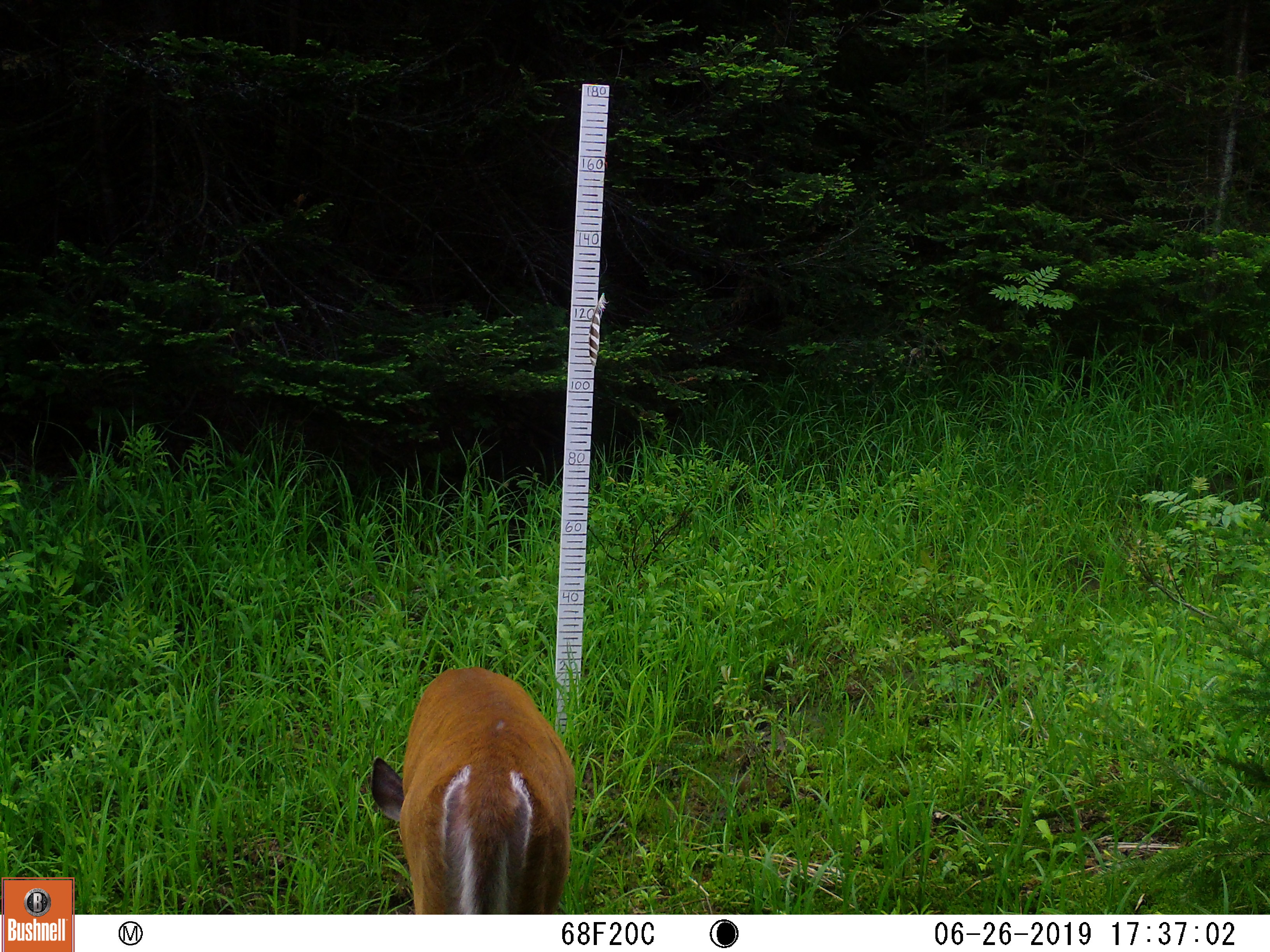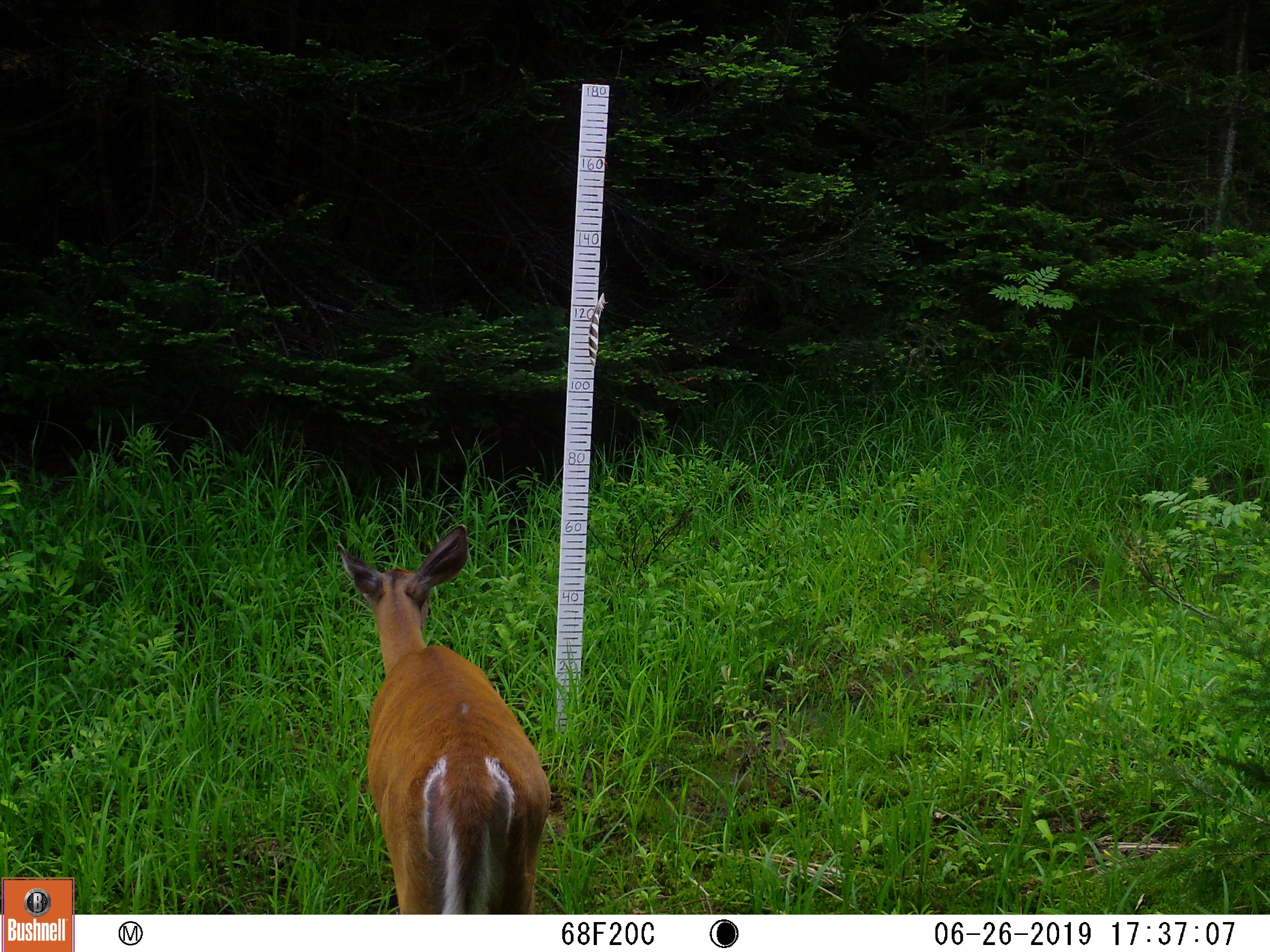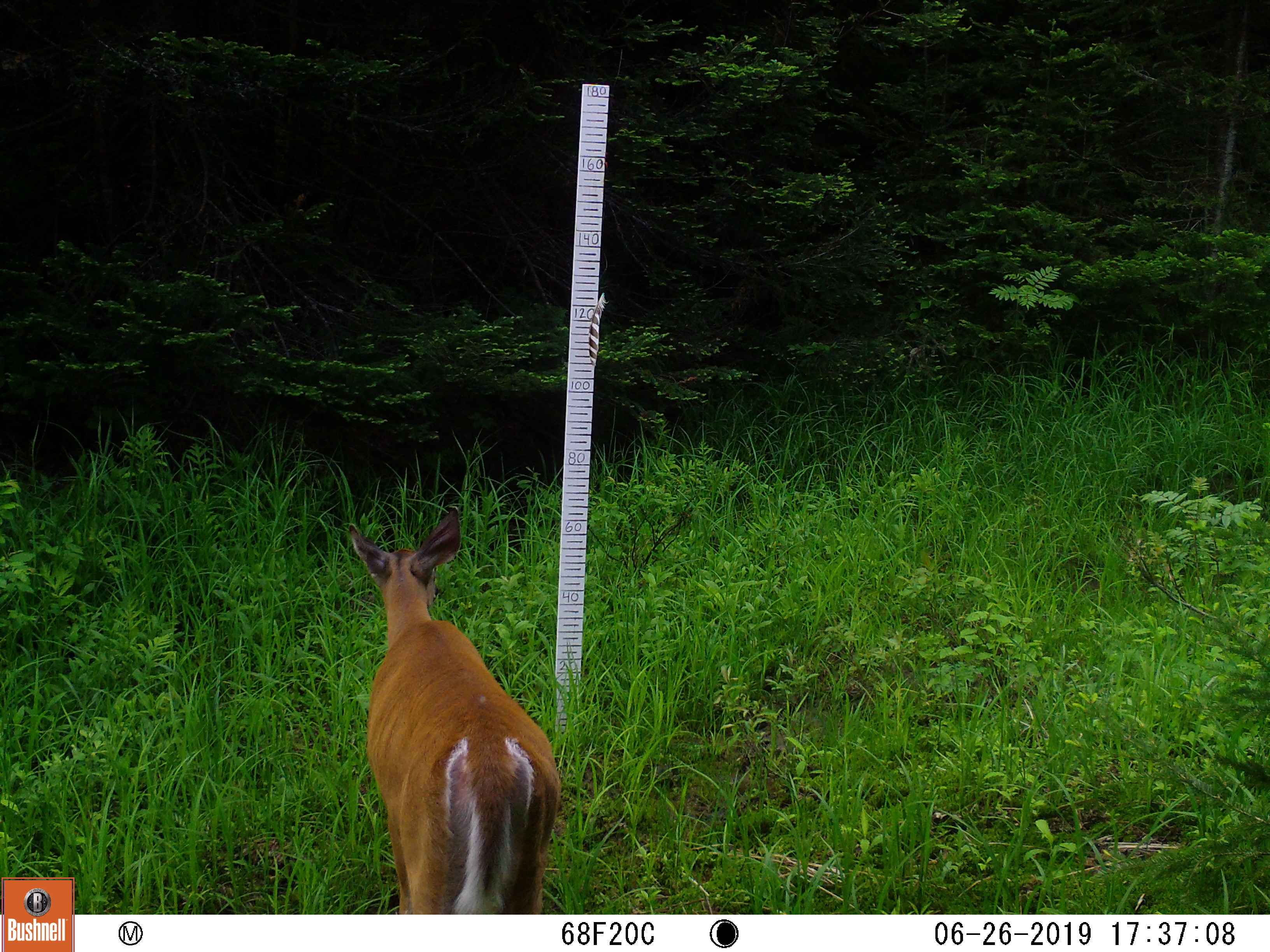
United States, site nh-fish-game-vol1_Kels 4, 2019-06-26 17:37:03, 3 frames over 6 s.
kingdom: Animalia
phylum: Chordata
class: Mammalia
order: Artiodactyla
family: Cervidae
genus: Odocoileus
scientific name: Odocoileus virginianus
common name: white-tailed deer